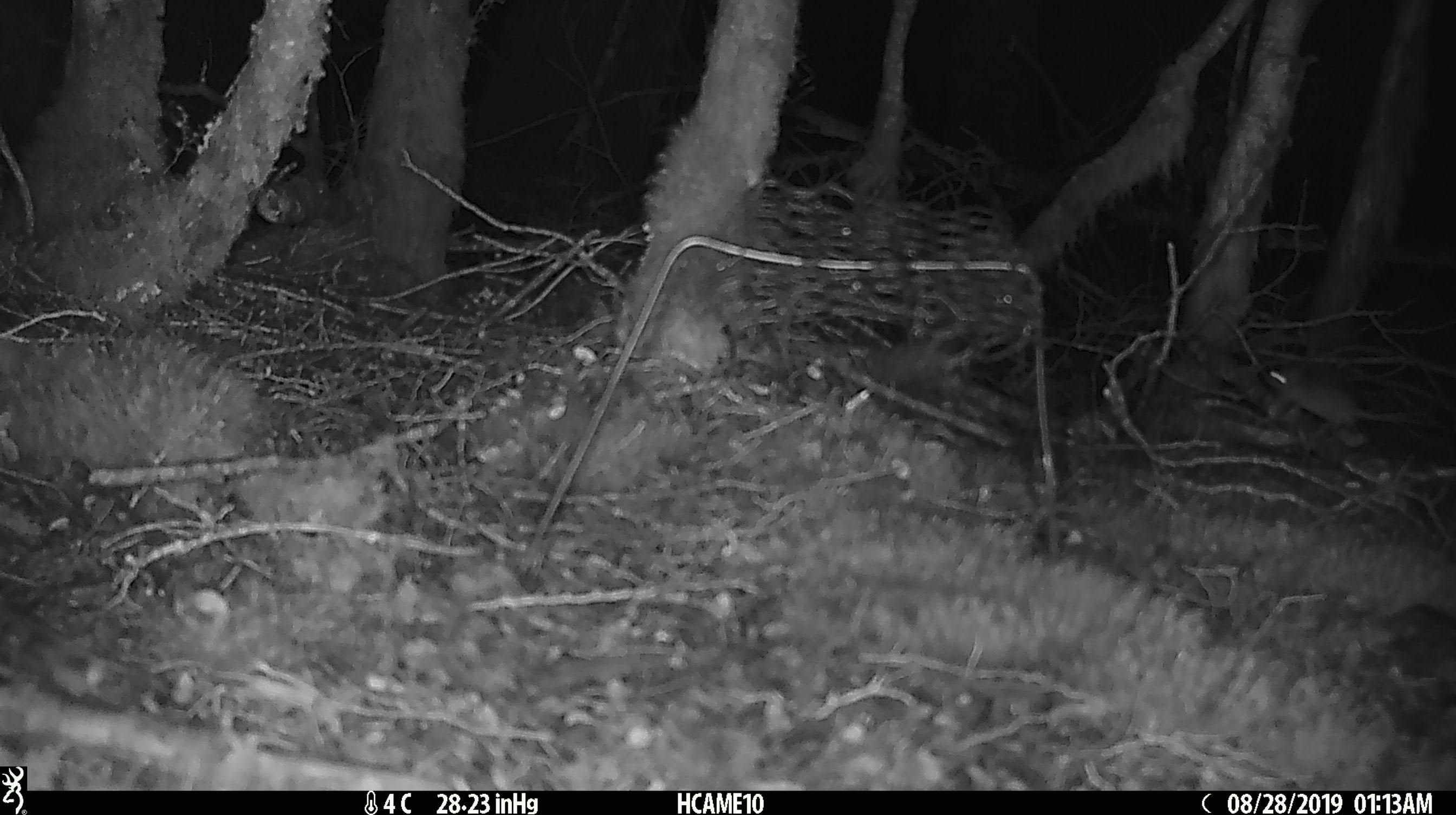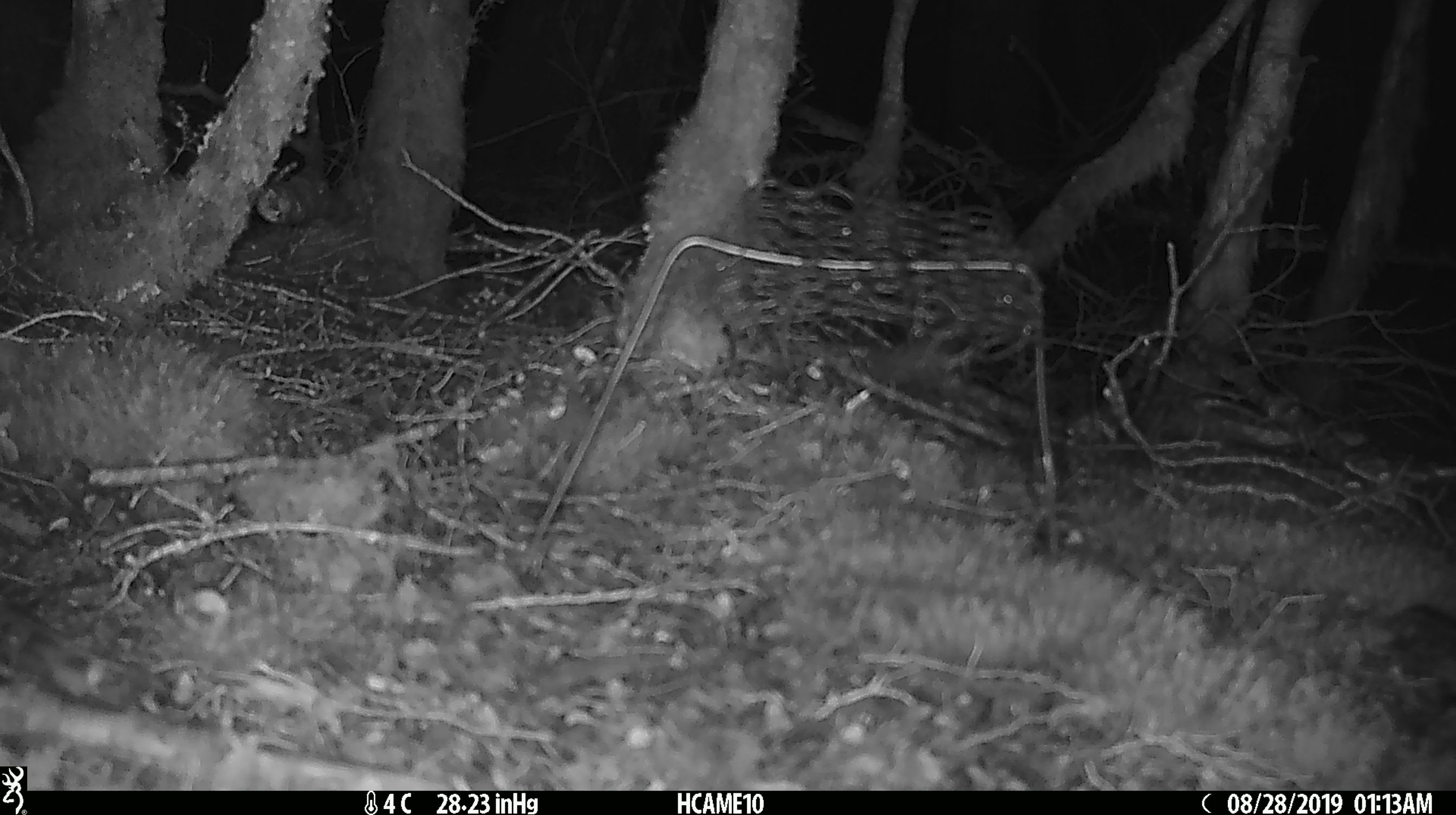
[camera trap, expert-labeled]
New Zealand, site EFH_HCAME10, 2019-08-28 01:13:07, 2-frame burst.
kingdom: Animalia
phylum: Chordata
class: Mammalia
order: Rodentia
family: Muridae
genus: Mus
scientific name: Mus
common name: mouse